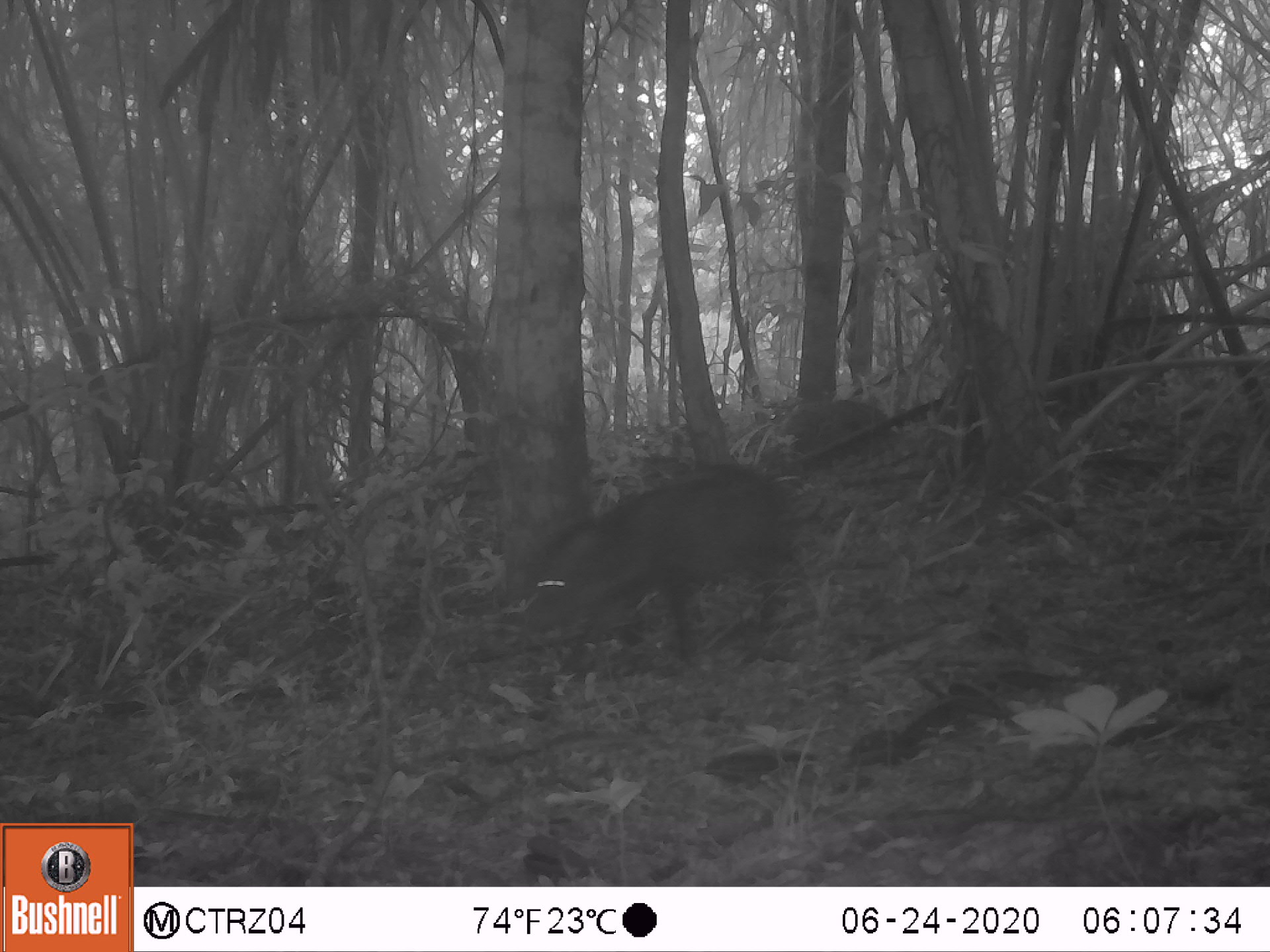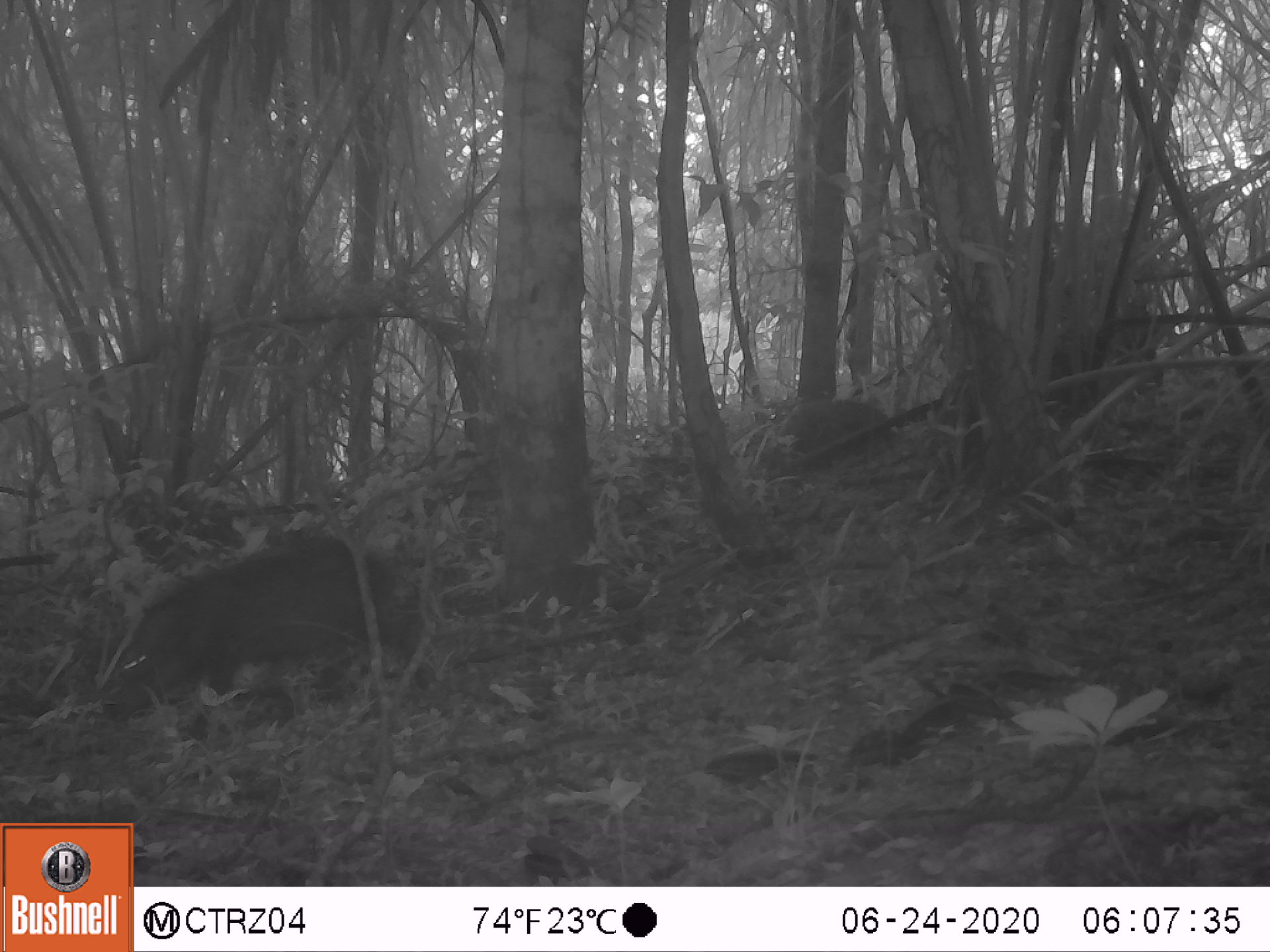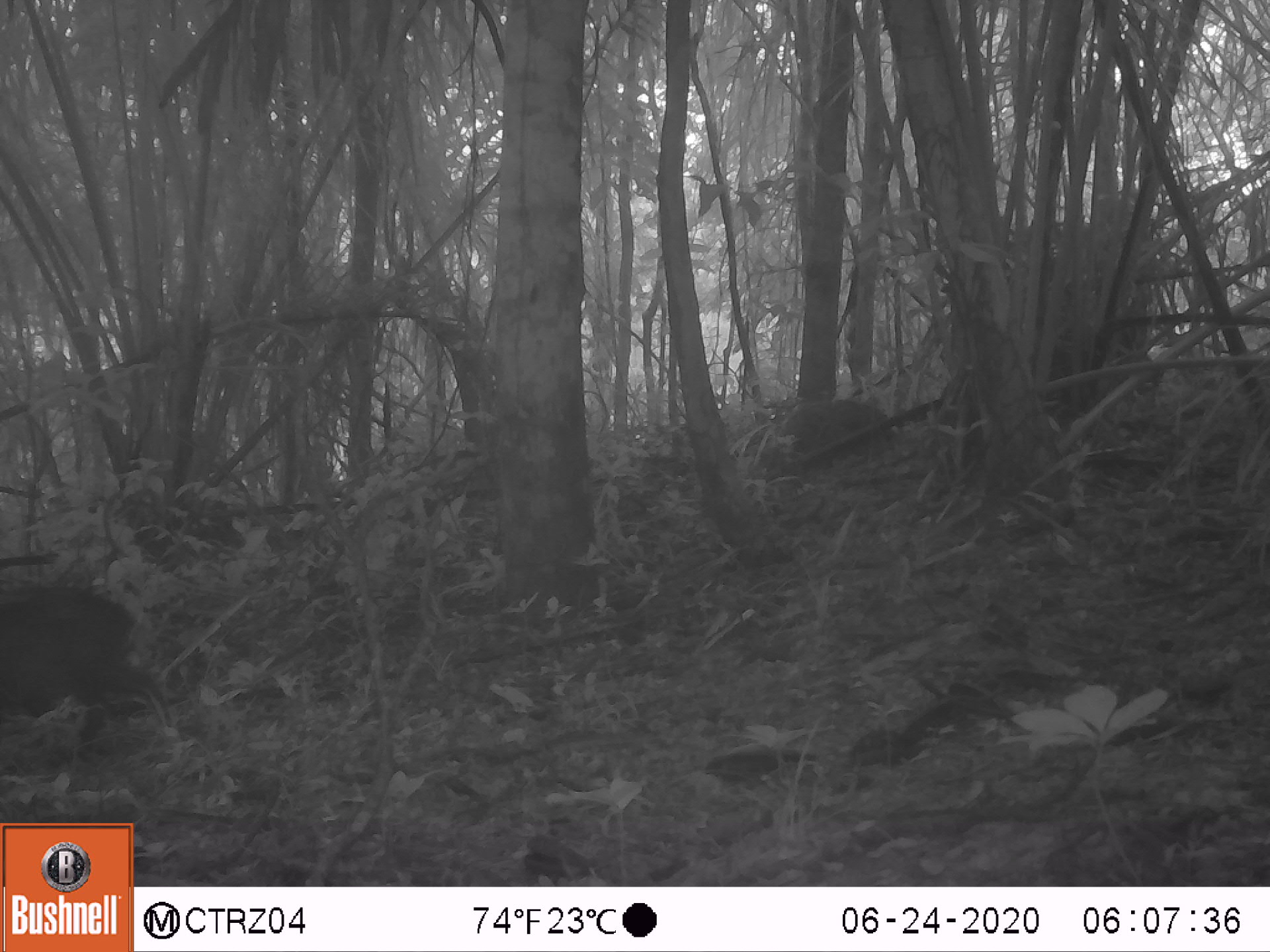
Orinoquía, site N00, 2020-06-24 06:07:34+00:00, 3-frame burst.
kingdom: Animalia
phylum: Chordata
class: Mammalia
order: Artiodactyla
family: Tayassuidae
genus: Pecari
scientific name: Pecari tajacu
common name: collared peccary